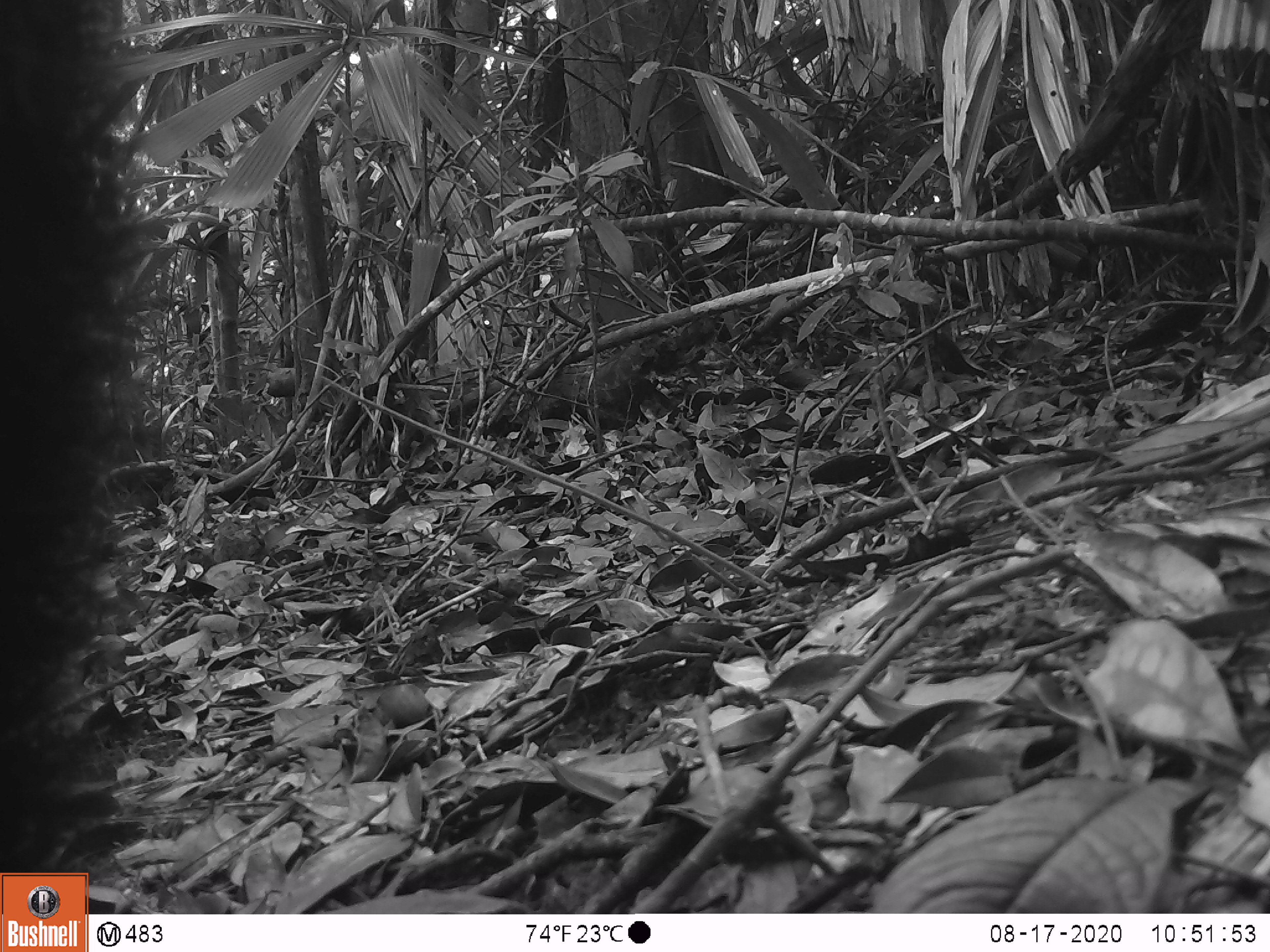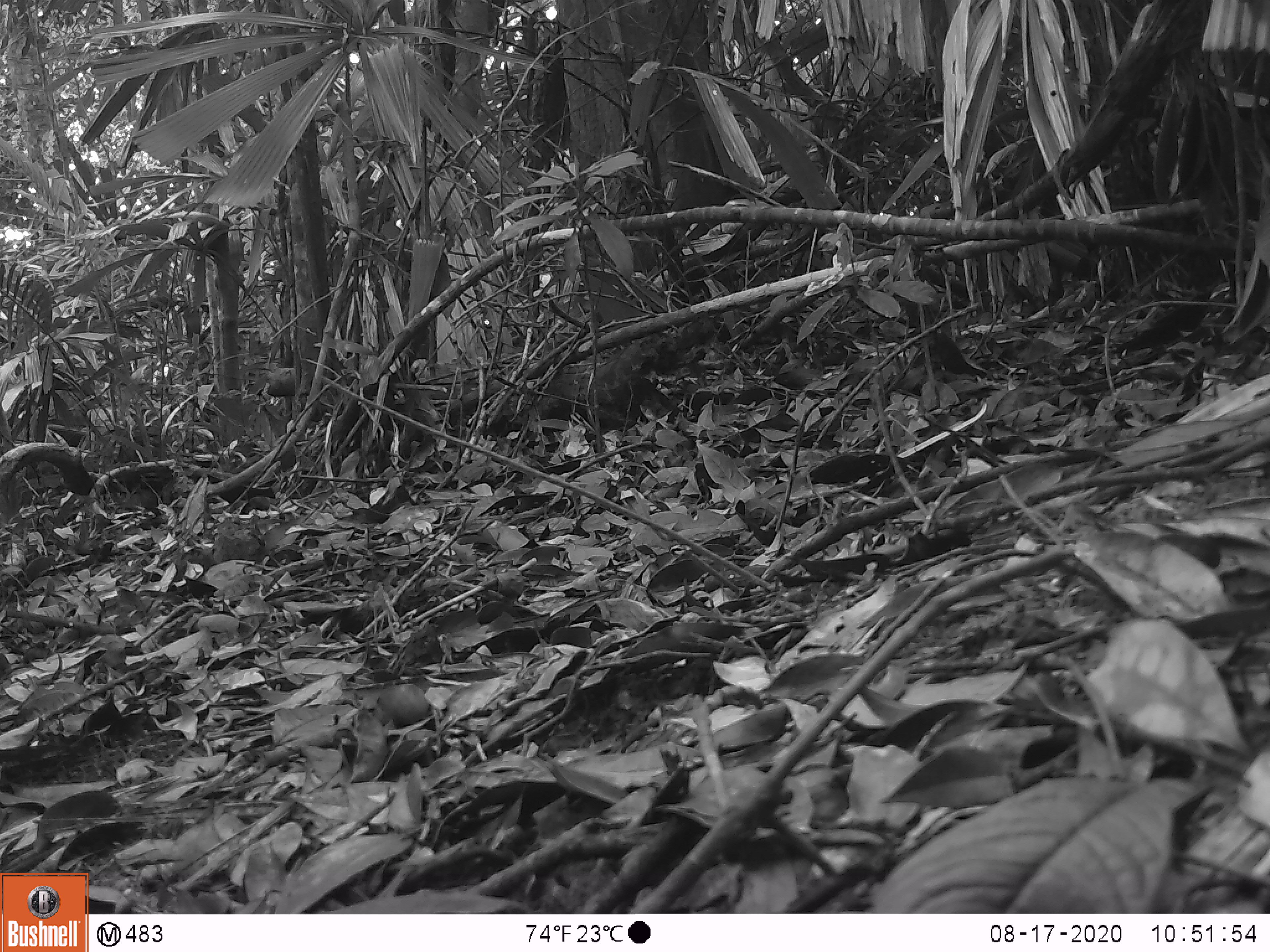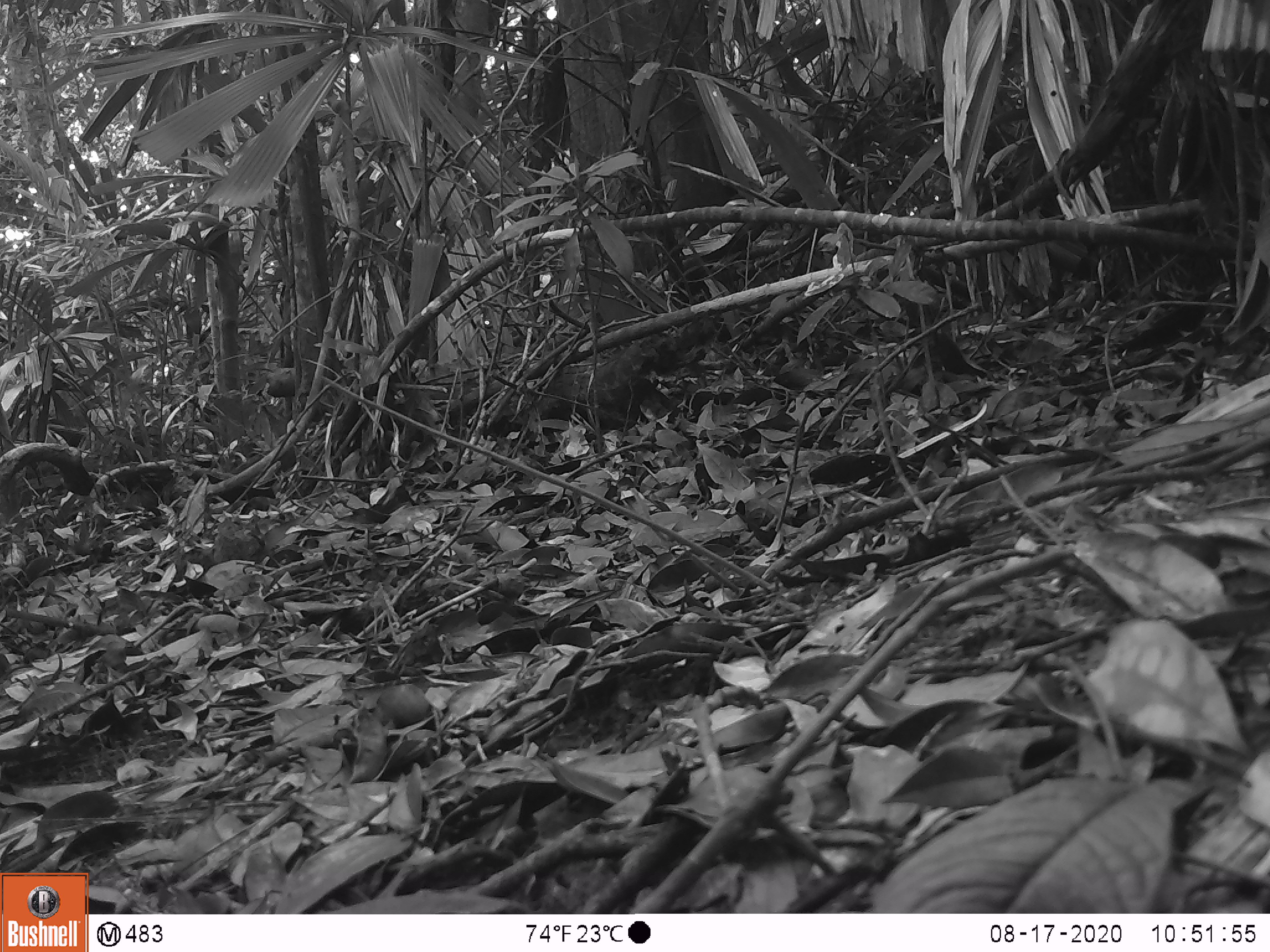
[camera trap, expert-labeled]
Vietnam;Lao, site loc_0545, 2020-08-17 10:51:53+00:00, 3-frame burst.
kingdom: Animalia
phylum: Chordata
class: Mammalia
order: Carnivora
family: Ursidae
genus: Ursus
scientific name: Ursus thibetanus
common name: asian black bear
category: asiatic black bear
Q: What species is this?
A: Asiatic black bear (asian black bear) (Ursus thibetanus).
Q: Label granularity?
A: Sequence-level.